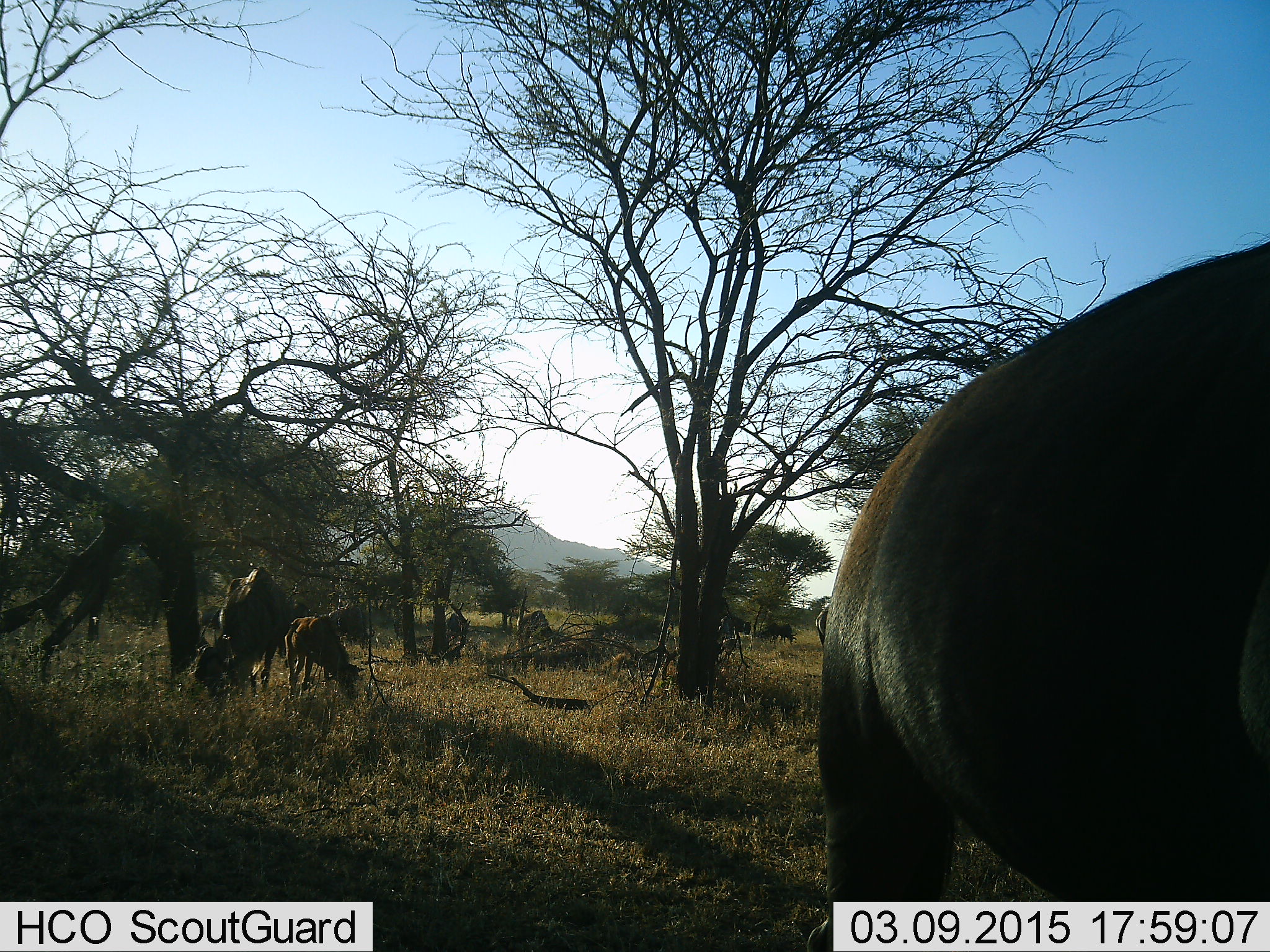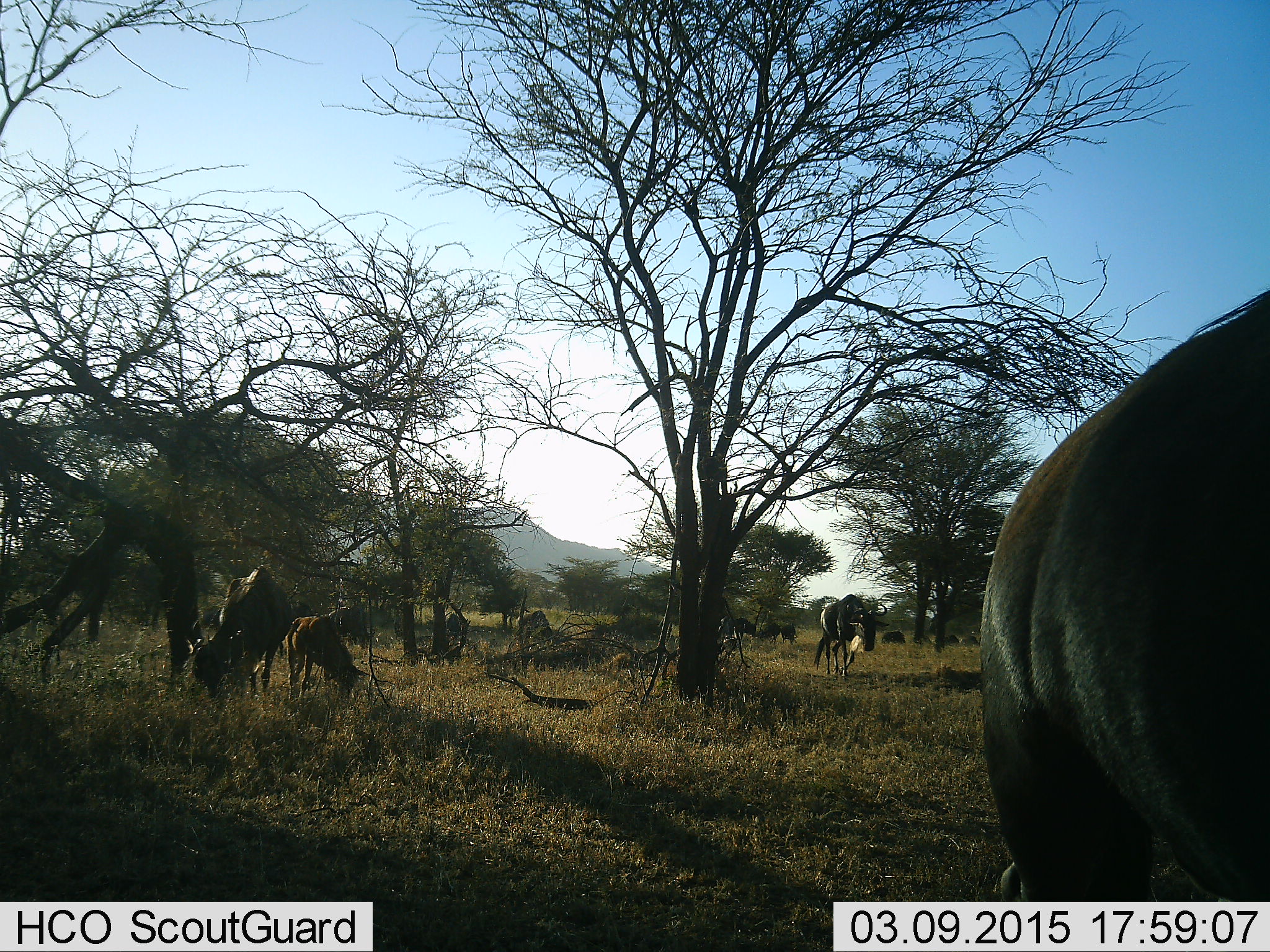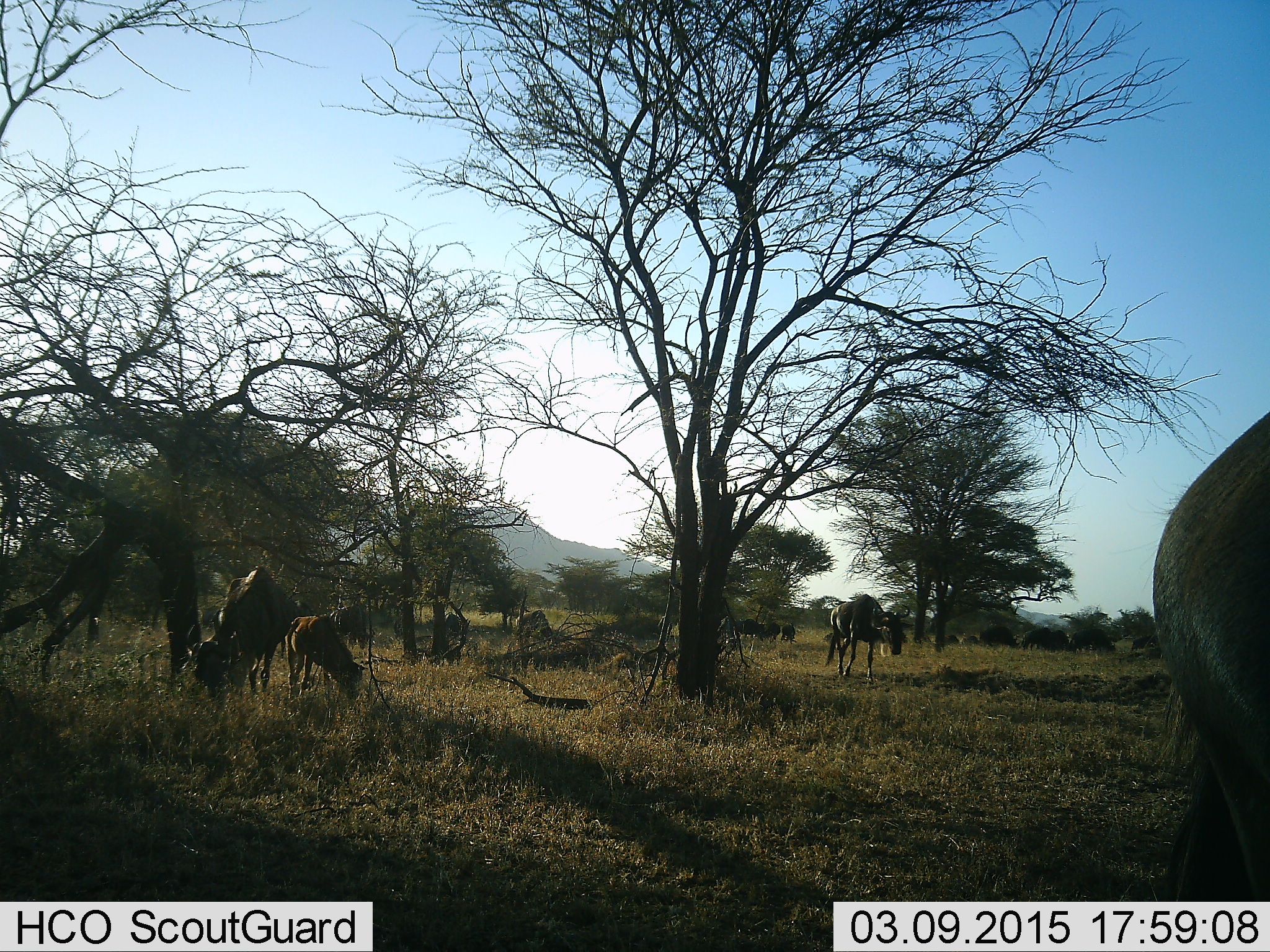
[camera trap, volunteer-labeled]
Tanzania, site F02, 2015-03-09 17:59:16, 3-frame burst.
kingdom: Animalia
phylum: Chordata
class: Mammalia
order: Artiodactyla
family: Bovidae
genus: Connochaetes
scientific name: Connochaetes taurinus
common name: blue wildebeest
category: wildebeest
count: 7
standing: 50%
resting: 0%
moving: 80%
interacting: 0%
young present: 40%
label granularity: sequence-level